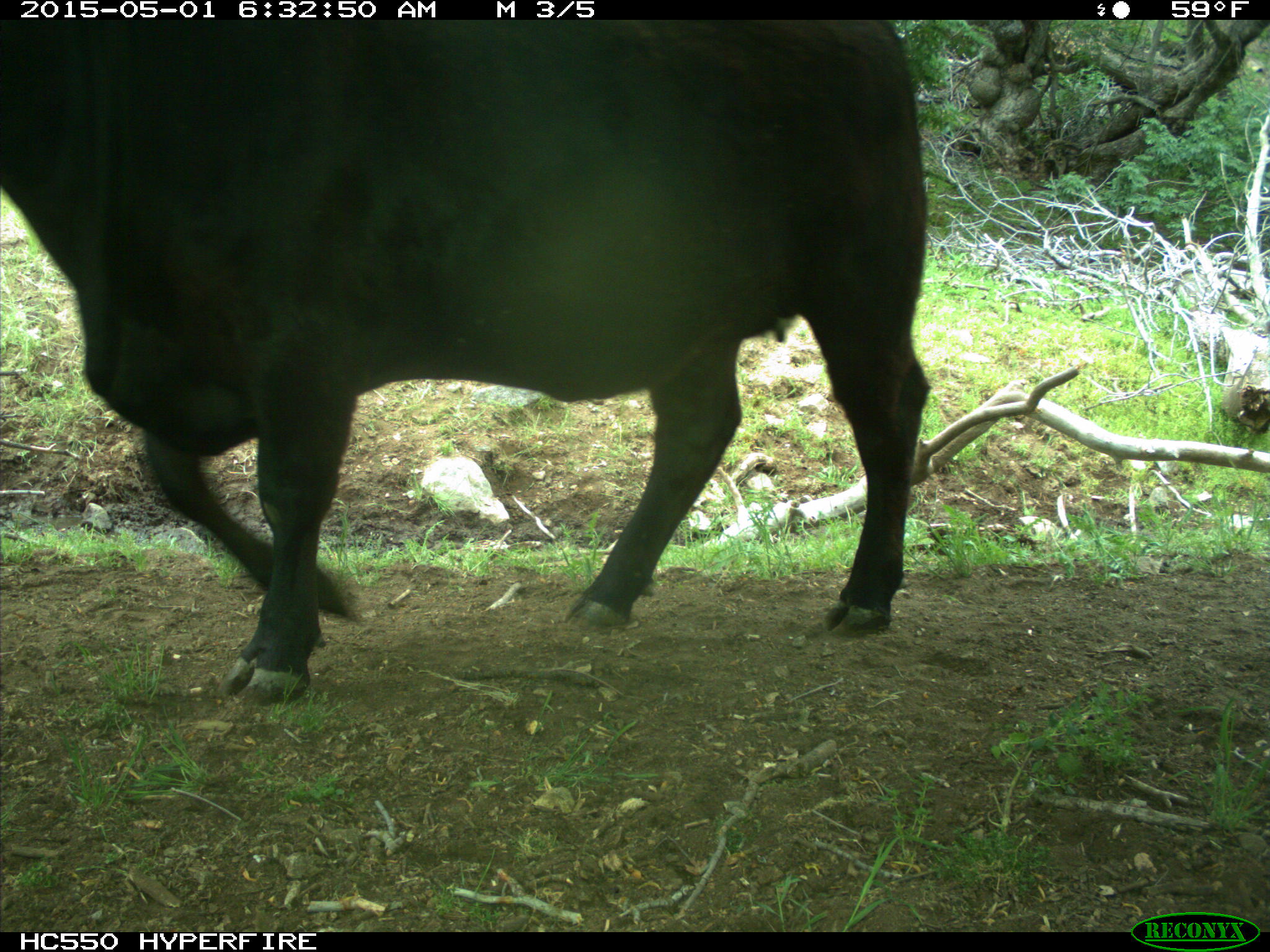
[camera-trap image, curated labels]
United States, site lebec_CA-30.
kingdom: Animalia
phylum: Chordata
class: Mammalia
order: Artiodactyla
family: Bovidae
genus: Bos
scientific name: Bos taurus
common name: domestic cow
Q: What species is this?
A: Bos taurus (domestic cow).